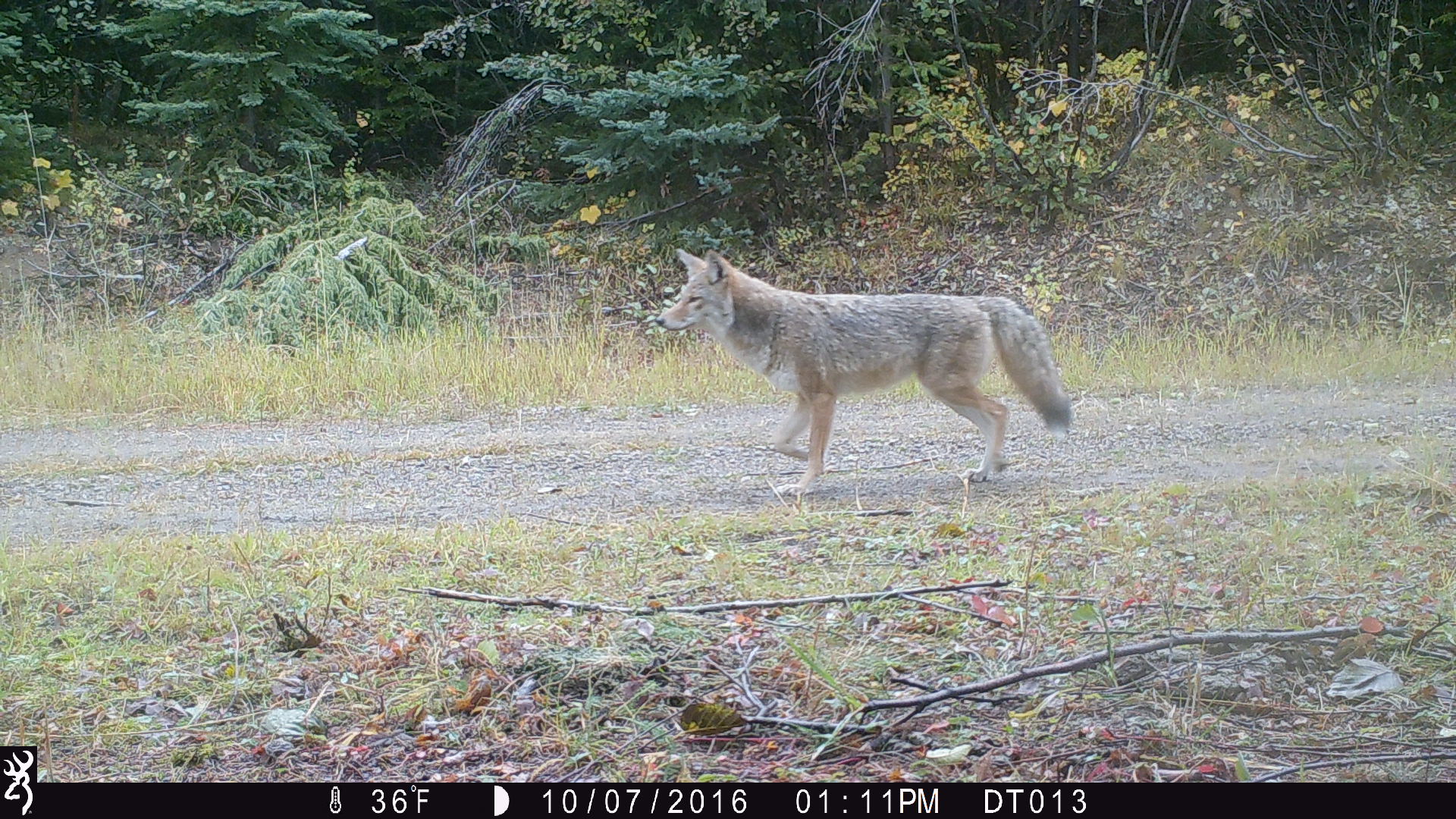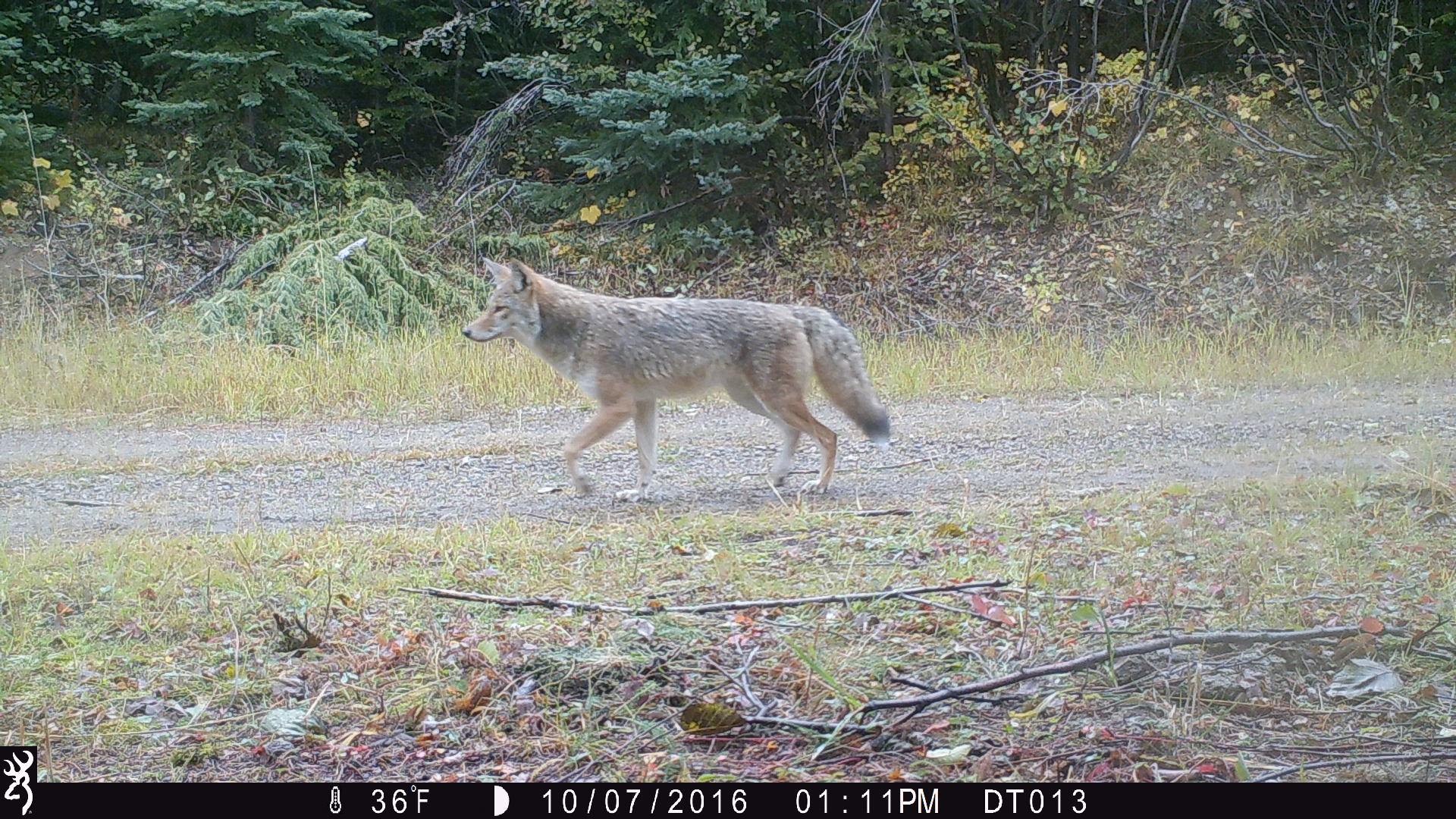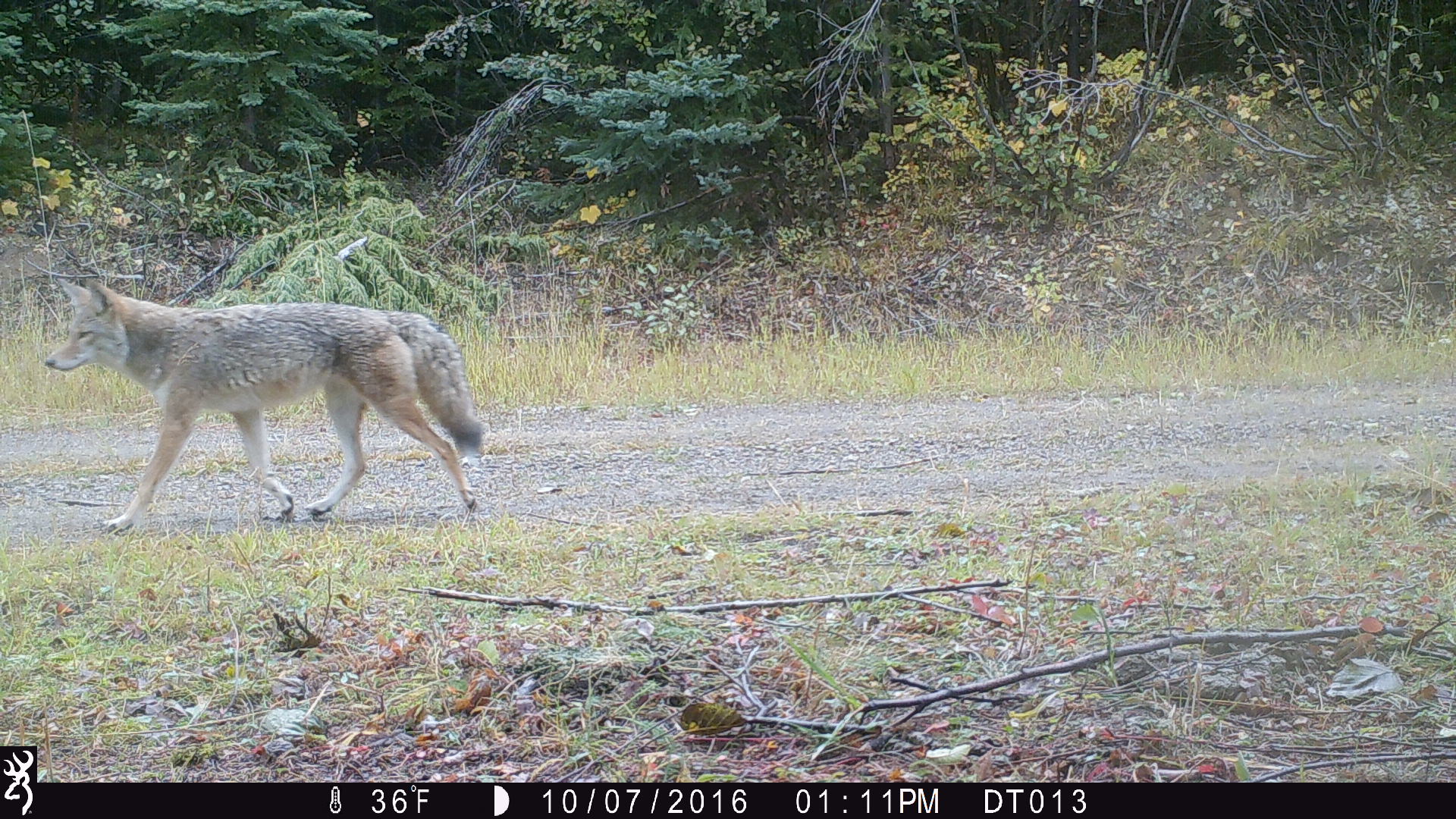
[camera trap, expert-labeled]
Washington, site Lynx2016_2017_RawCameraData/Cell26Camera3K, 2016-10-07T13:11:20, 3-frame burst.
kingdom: Animalia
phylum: Chordata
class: Mammalia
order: Carnivora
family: Canidae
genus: Canis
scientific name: Canis latrans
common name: coyote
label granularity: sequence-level